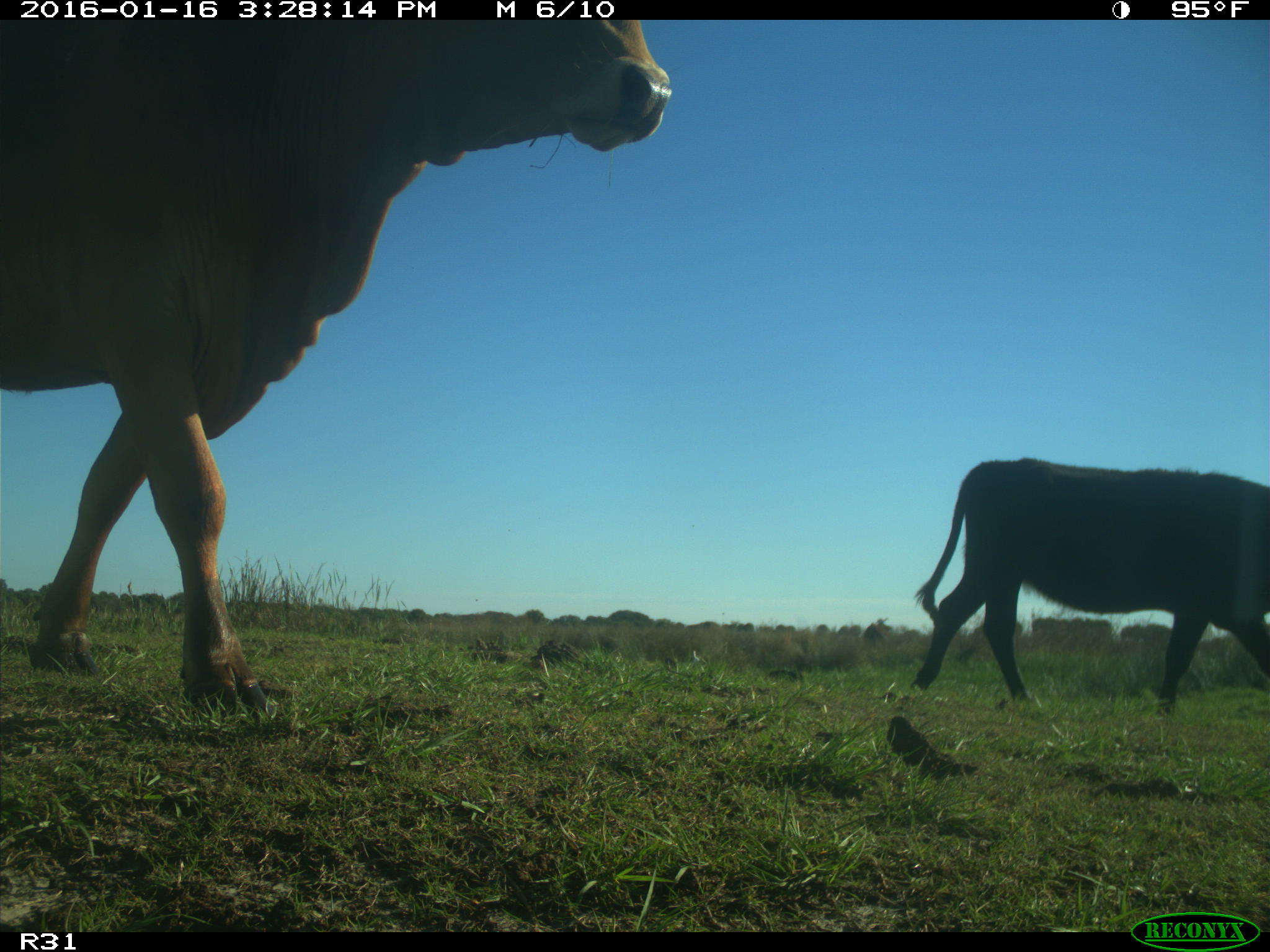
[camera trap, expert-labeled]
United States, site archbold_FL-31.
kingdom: Animalia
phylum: Chordata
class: Mammalia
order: Artiodactyla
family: Bovidae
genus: Bos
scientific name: Bos taurus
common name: domestic cow